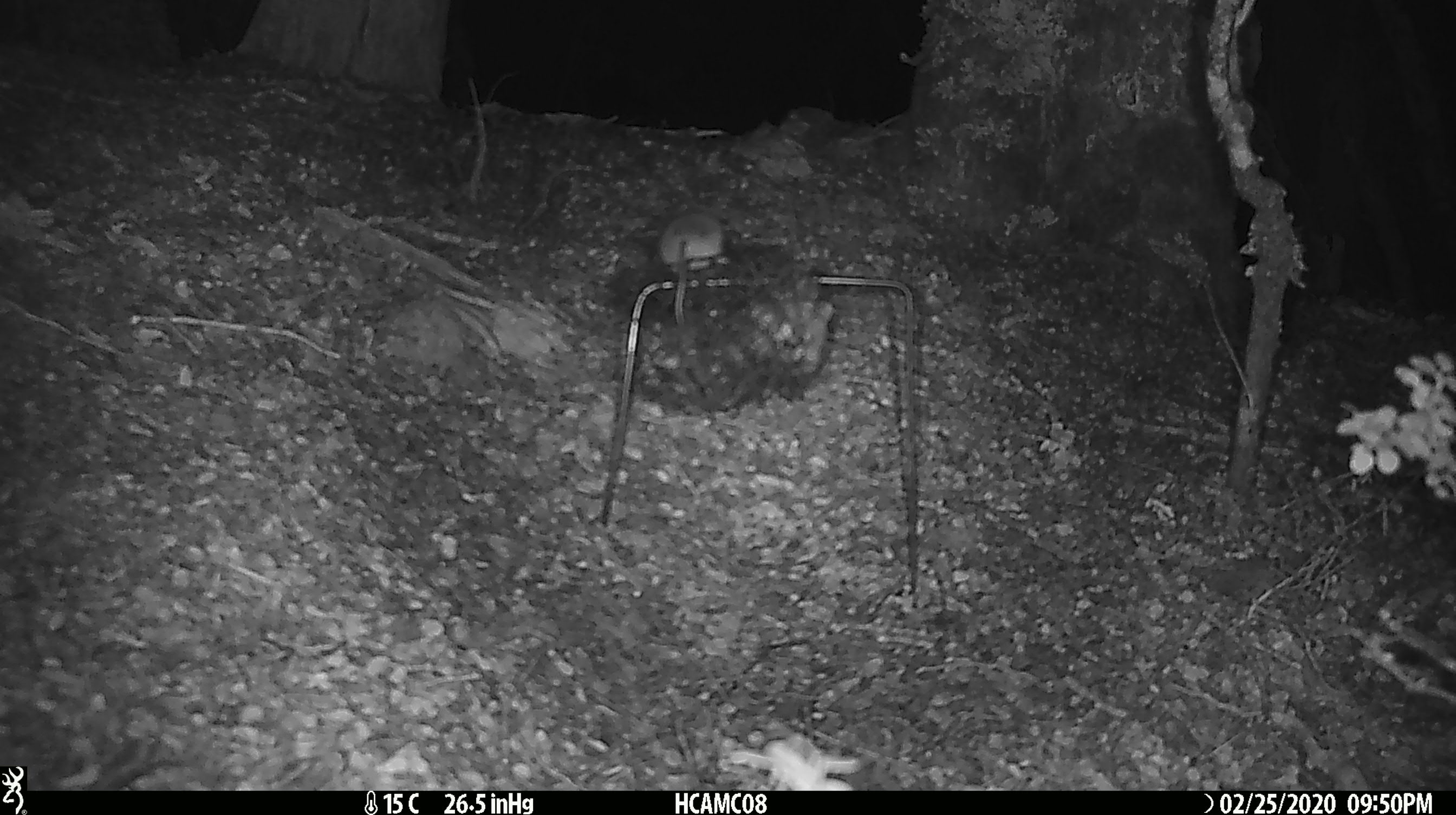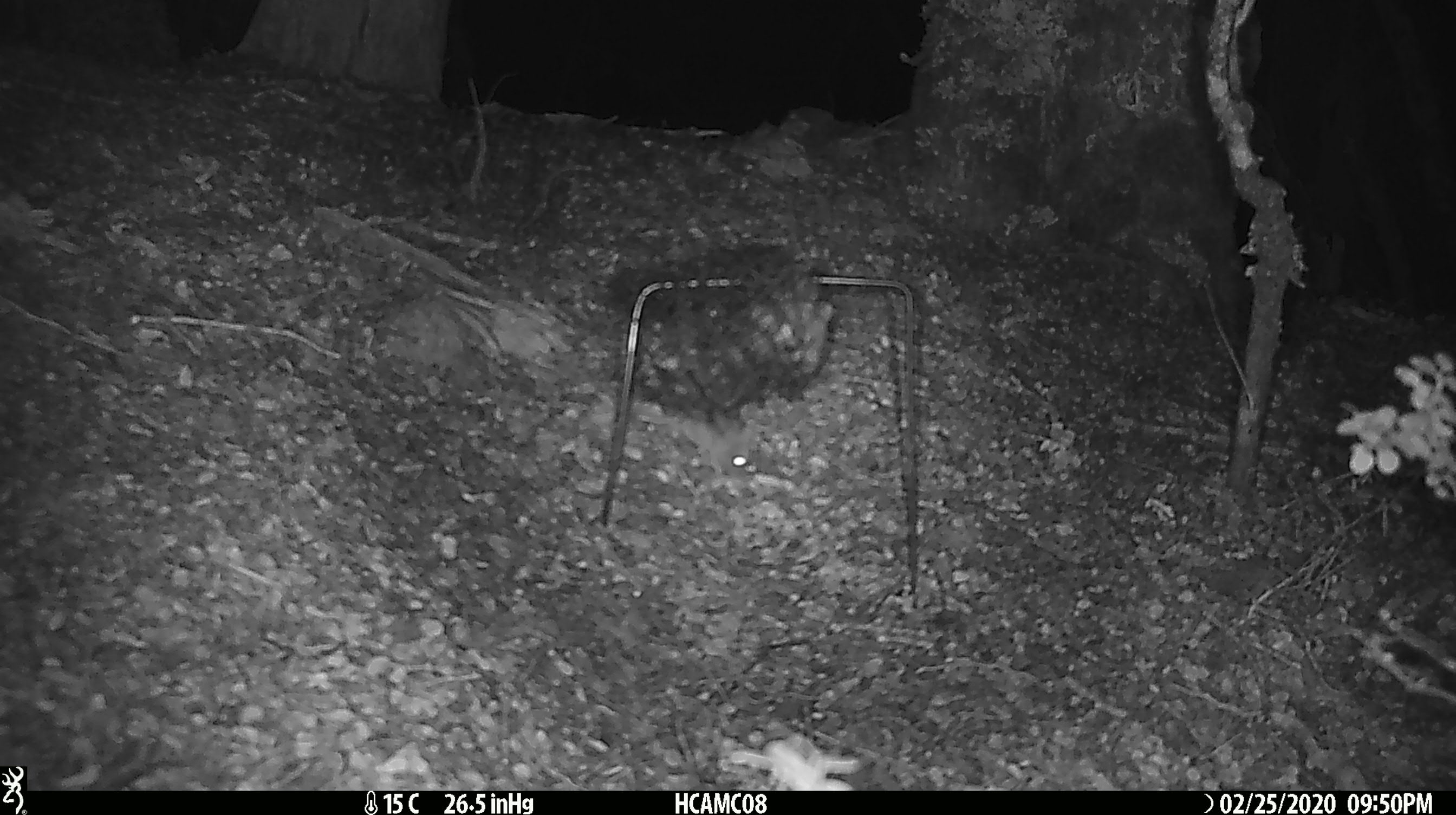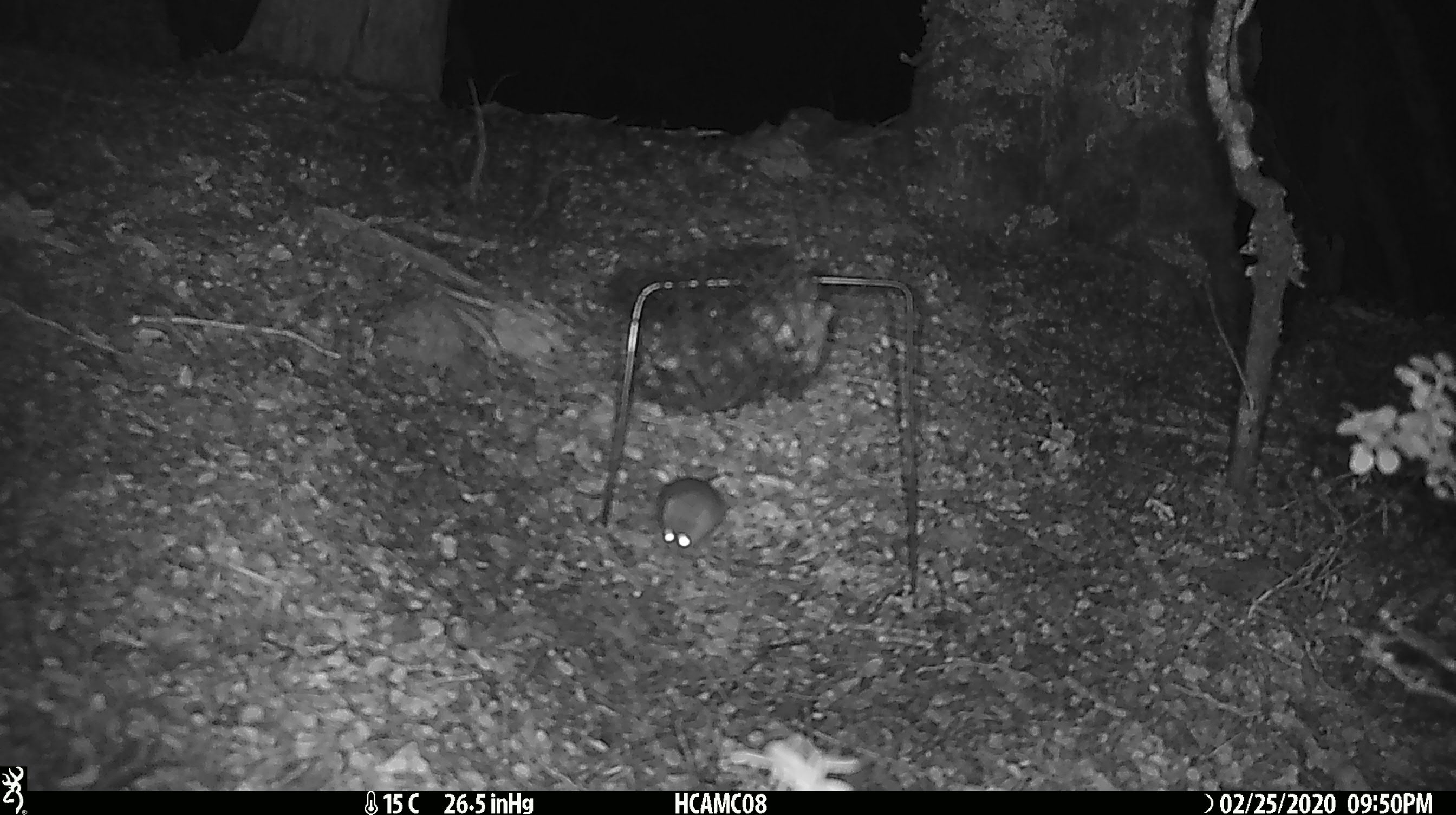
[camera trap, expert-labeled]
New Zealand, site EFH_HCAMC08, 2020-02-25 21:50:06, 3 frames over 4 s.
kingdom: Animalia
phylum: Chordata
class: Mammalia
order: Rodentia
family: Muridae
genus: Mus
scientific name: Mus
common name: mouse